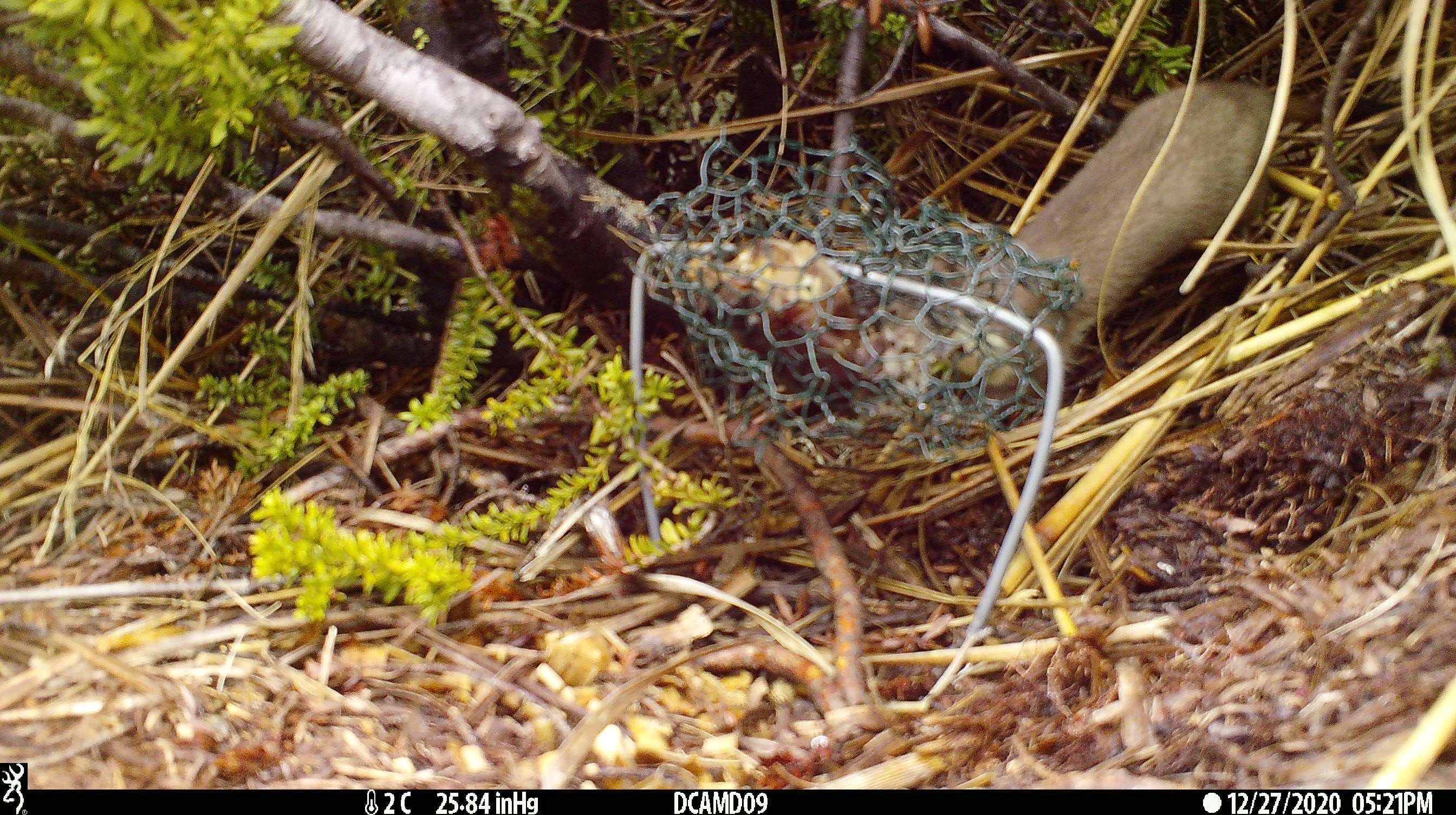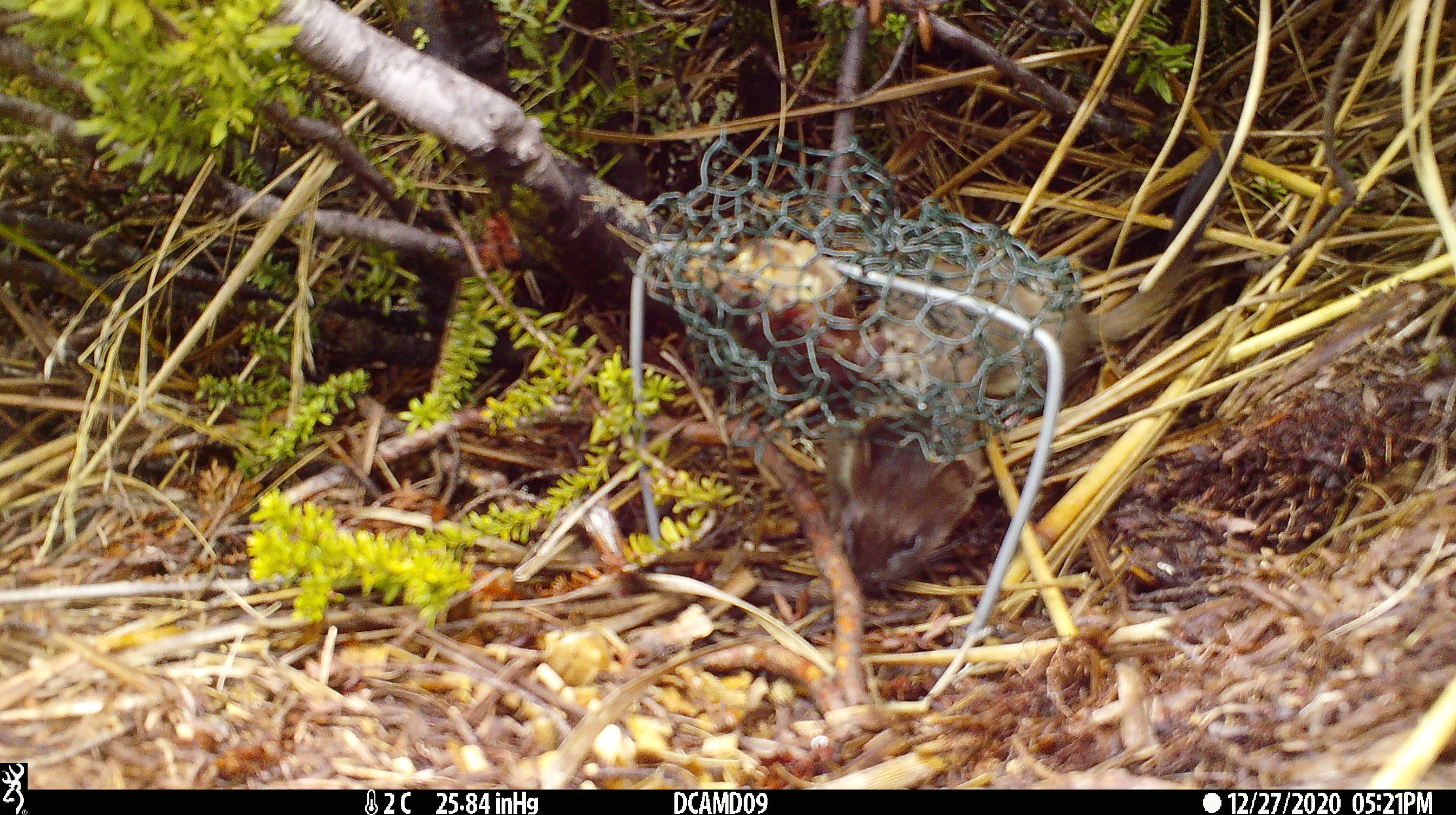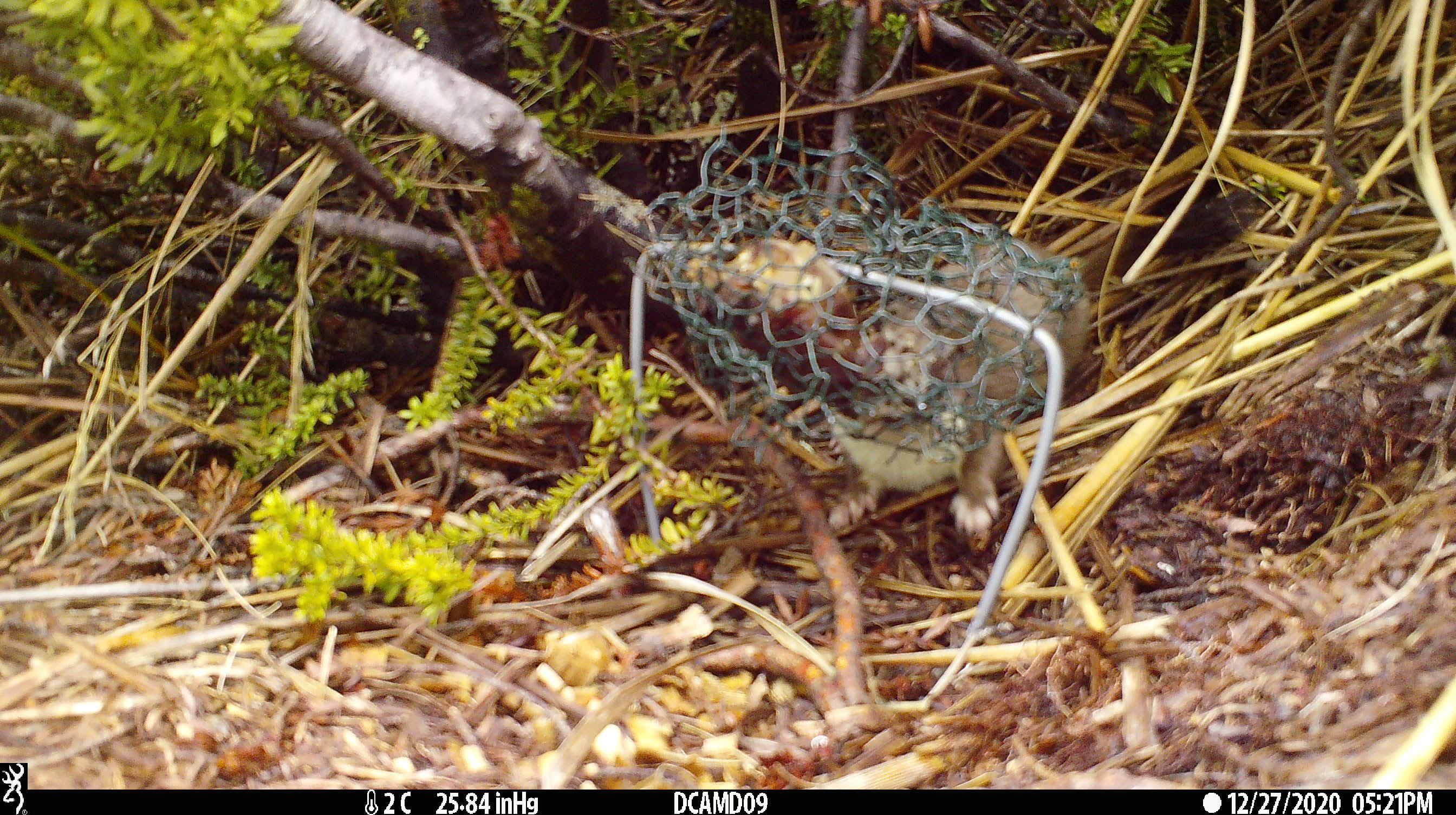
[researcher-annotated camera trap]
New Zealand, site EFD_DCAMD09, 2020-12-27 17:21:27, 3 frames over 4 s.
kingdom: Animalia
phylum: Chordata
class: Mammalia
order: Carnivora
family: Mustelidae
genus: Mustela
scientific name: Mustela erminea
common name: stoat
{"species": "stoat (Mustela erminea)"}